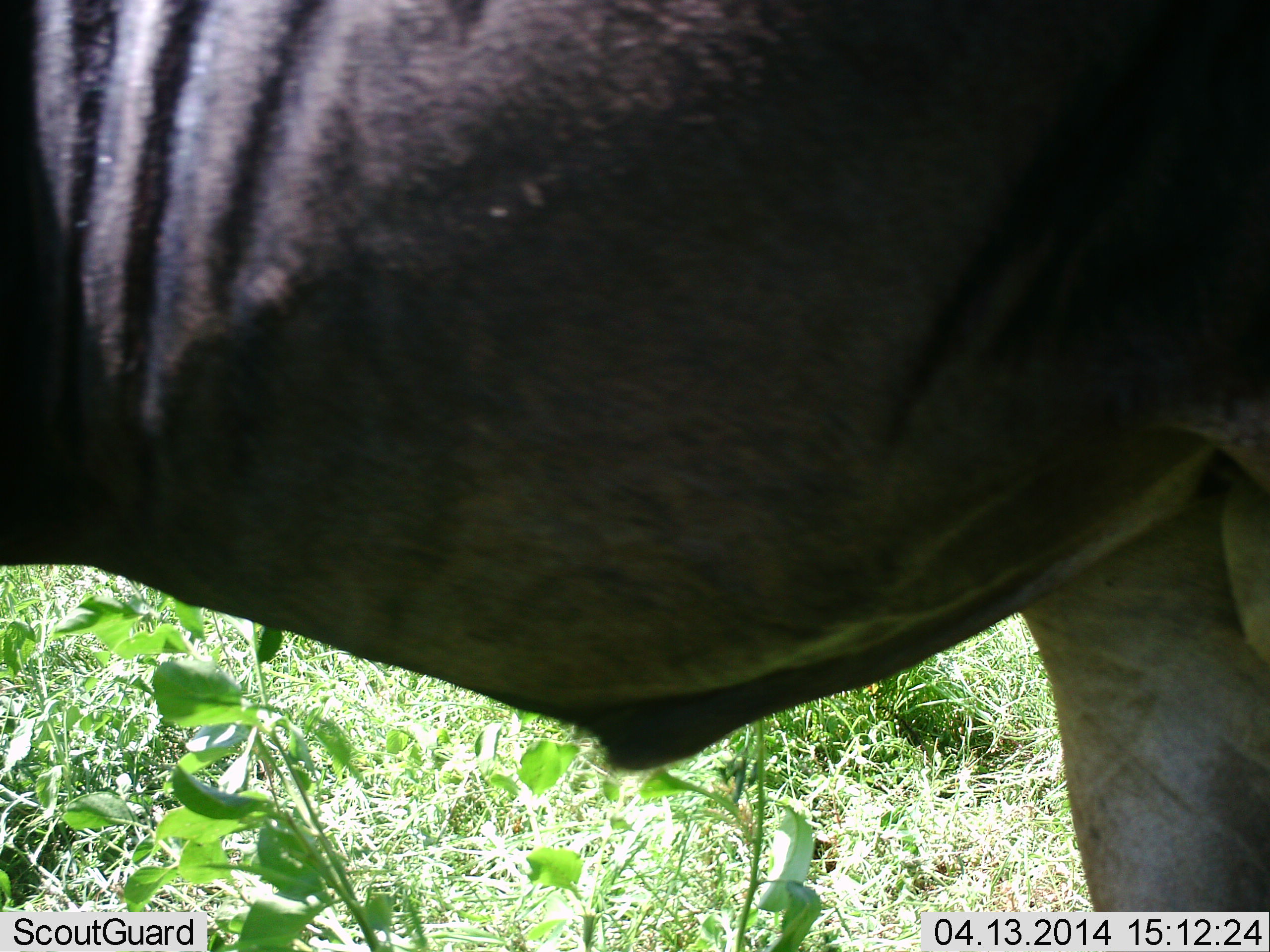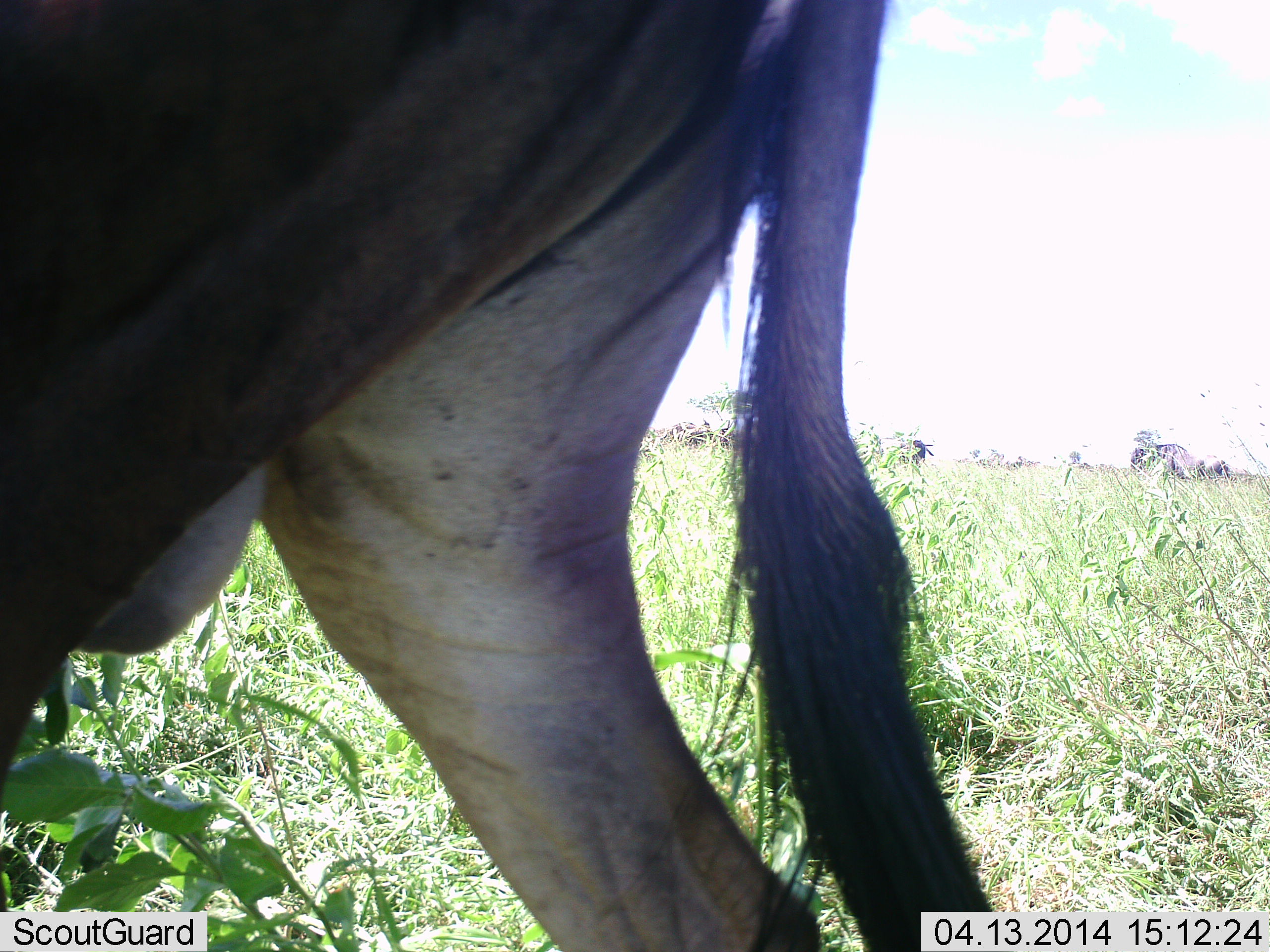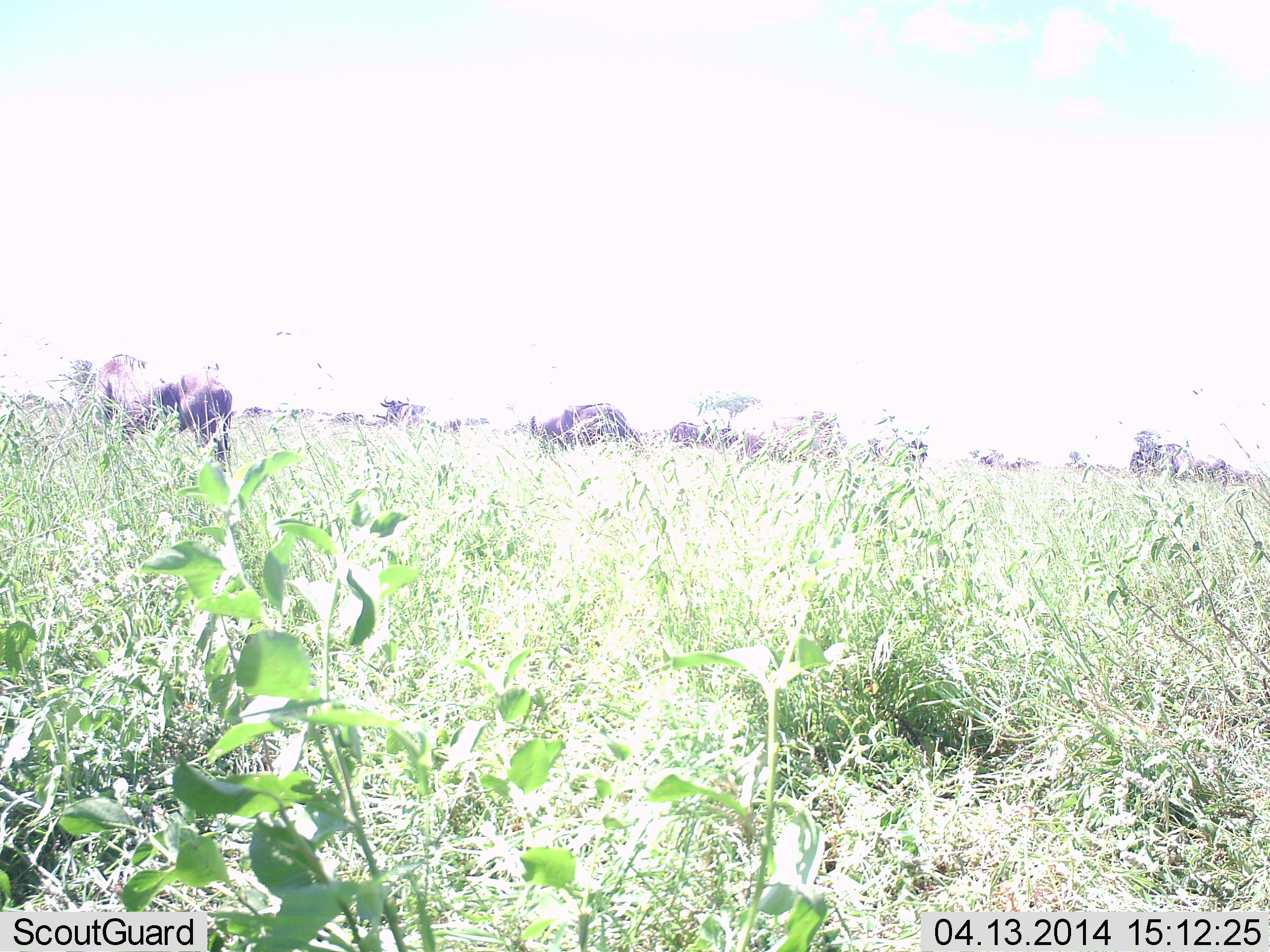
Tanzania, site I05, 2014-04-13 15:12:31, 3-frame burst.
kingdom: Animalia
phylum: Chordata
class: Mammalia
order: Artiodactyla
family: Bovidae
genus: Connochaetes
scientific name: Connochaetes taurinus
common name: blue wildebeest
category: wildebeest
Wildebeest (blue wildebeest) (Connochaetes taurinus), count 5. Behavior (volunteer vote fractions): standing 20%, resting 0%, moving 90%, interacting 0%. Young present (vote fraction): 0%. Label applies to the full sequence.